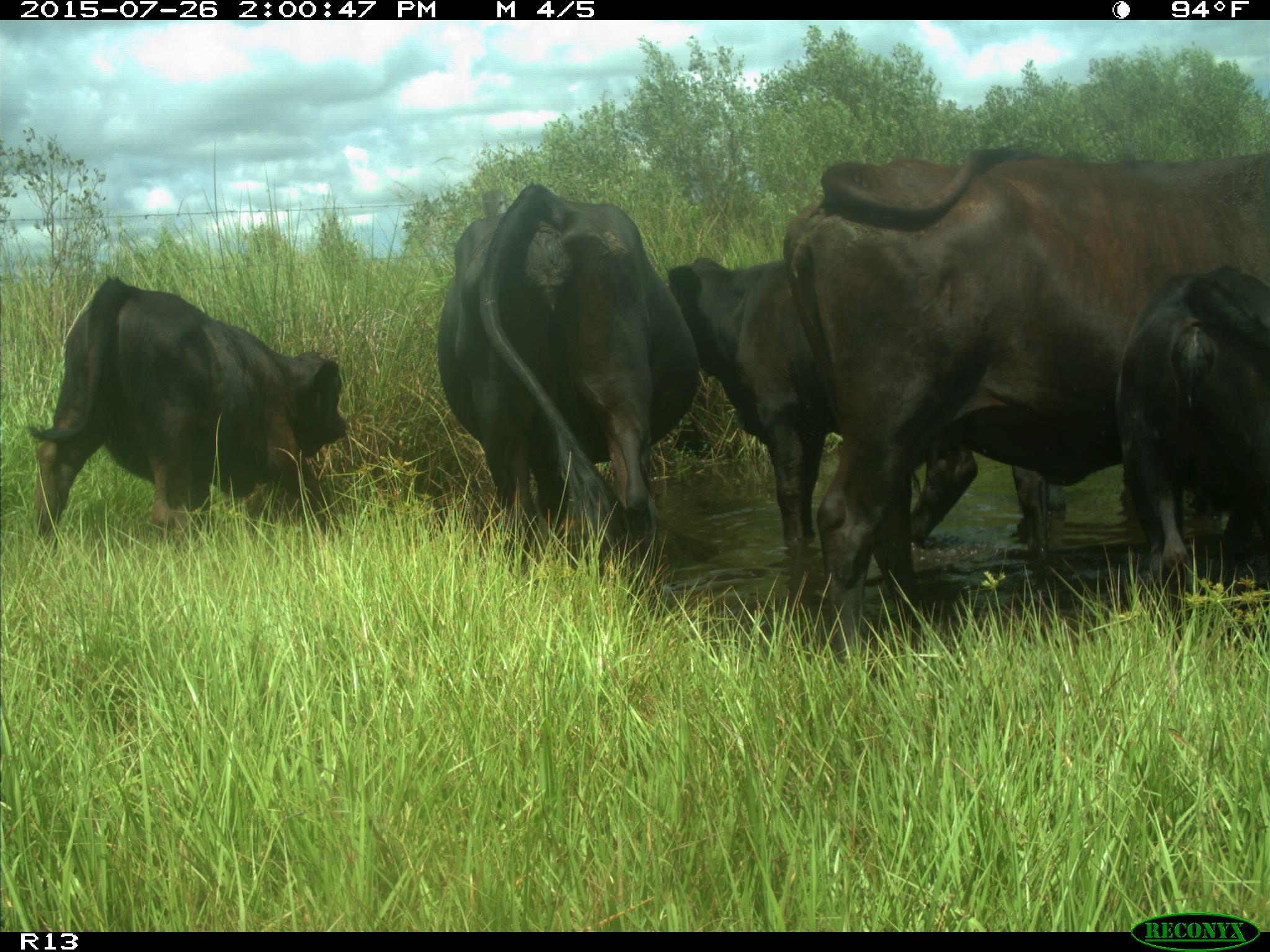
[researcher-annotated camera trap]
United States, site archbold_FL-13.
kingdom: Animalia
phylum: Chordata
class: Mammalia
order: Artiodactyla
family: Bovidae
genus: Bos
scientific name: Bos taurus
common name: domestic cow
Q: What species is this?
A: Bos taurus (domestic cow).